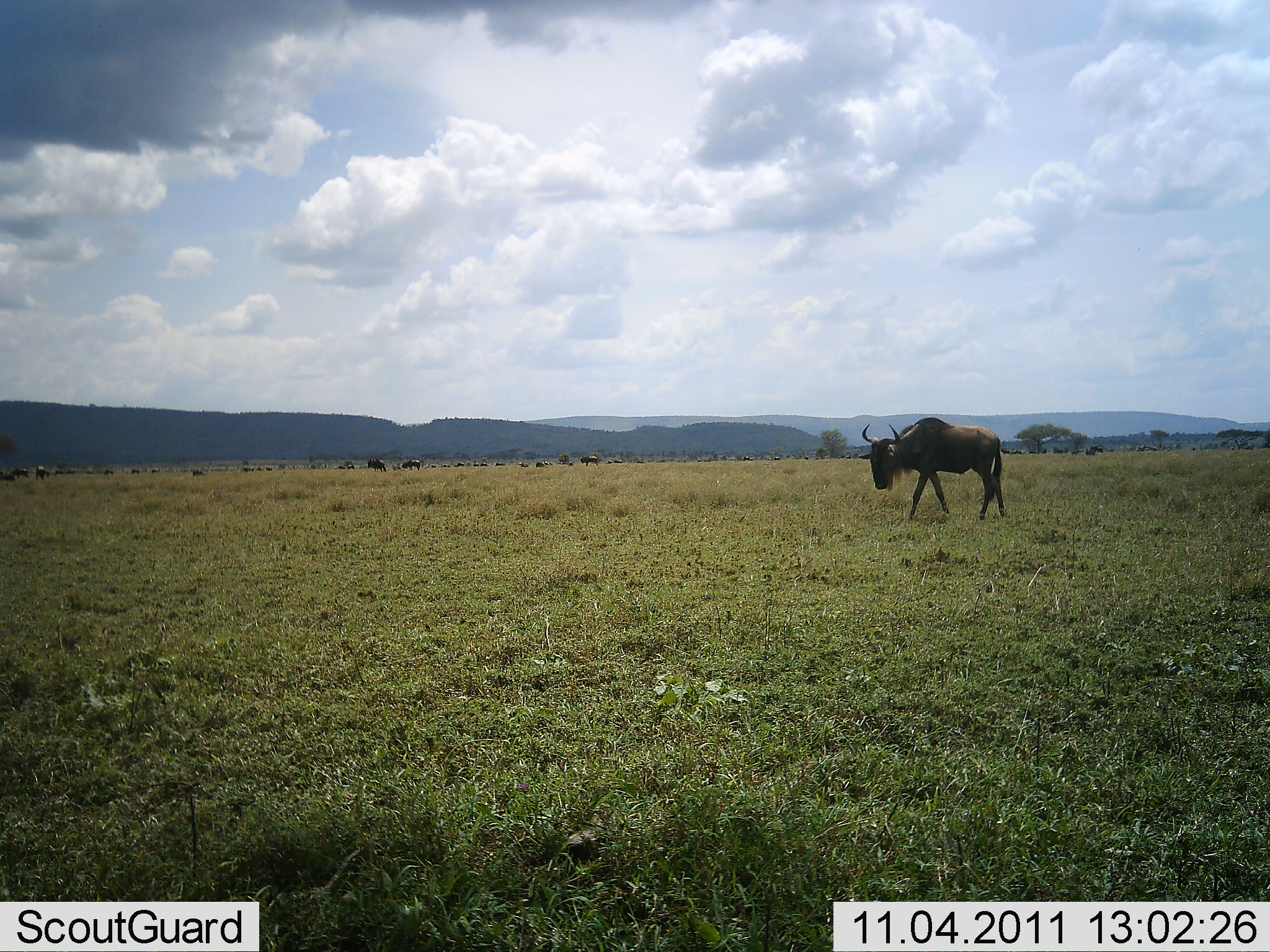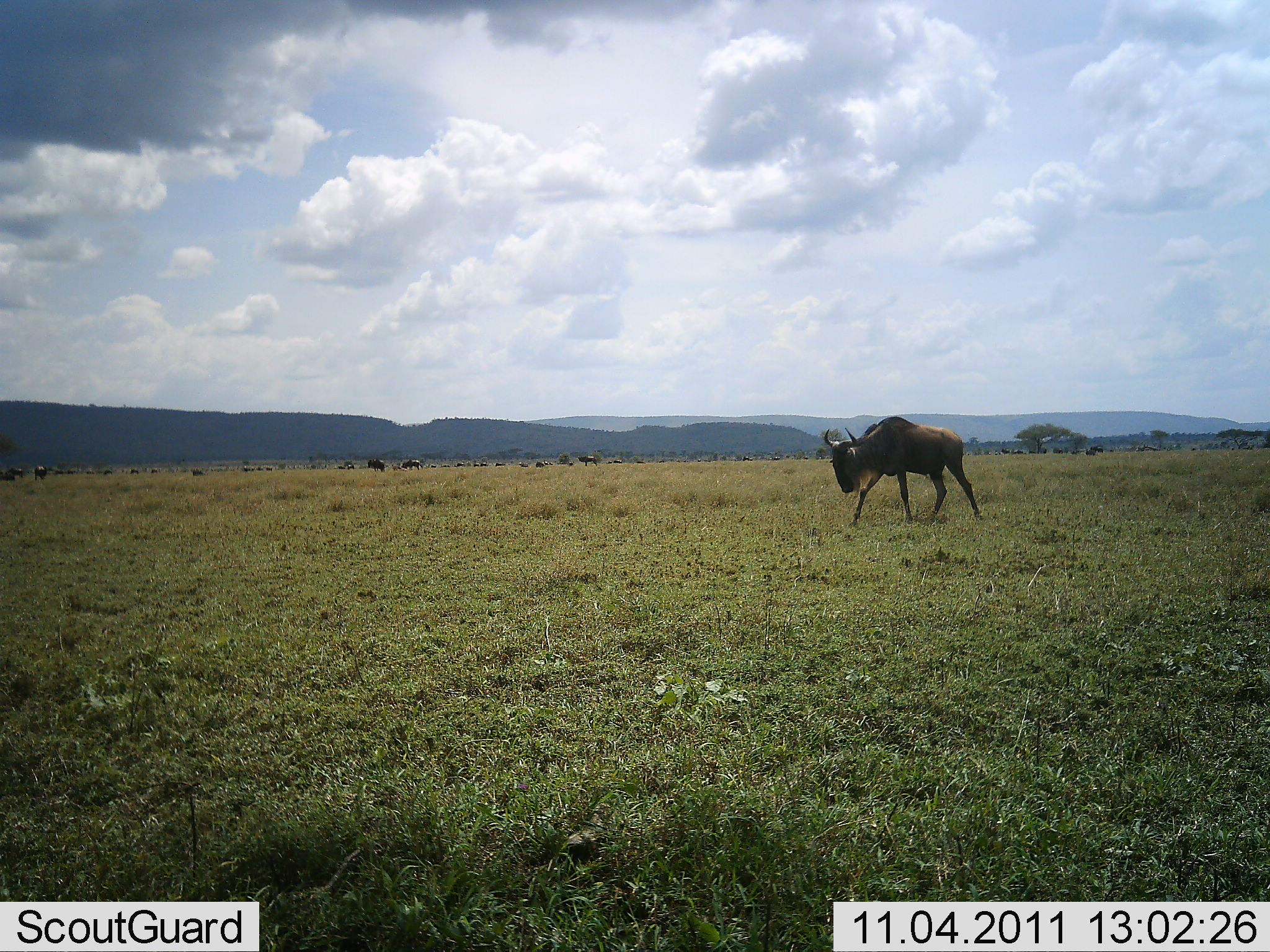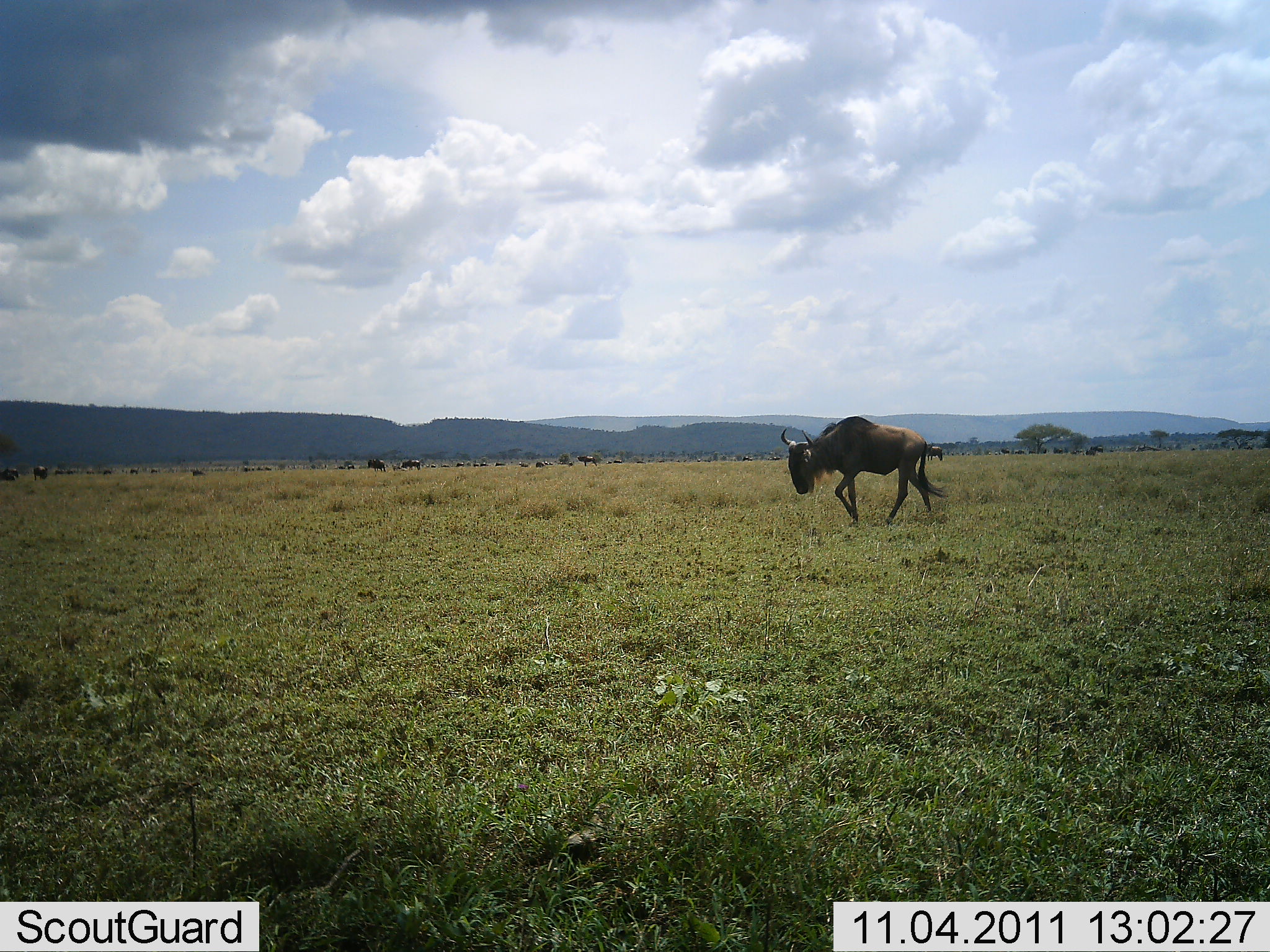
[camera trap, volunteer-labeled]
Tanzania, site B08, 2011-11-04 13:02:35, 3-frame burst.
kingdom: Animalia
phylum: Chordata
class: Mammalia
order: Artiodactyla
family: Bovidae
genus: Connochaetes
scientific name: Connochaetes taurinus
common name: blue wildebeest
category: wildebeest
Wildebeest (blue wildebeest) (Connochaetes taurinus), count 11-50. Behavior (volunteer vote fractions): standing 36%, resting 0%, moving 93%, interacting 0%. Young present (vote fraction): 0%. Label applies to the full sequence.